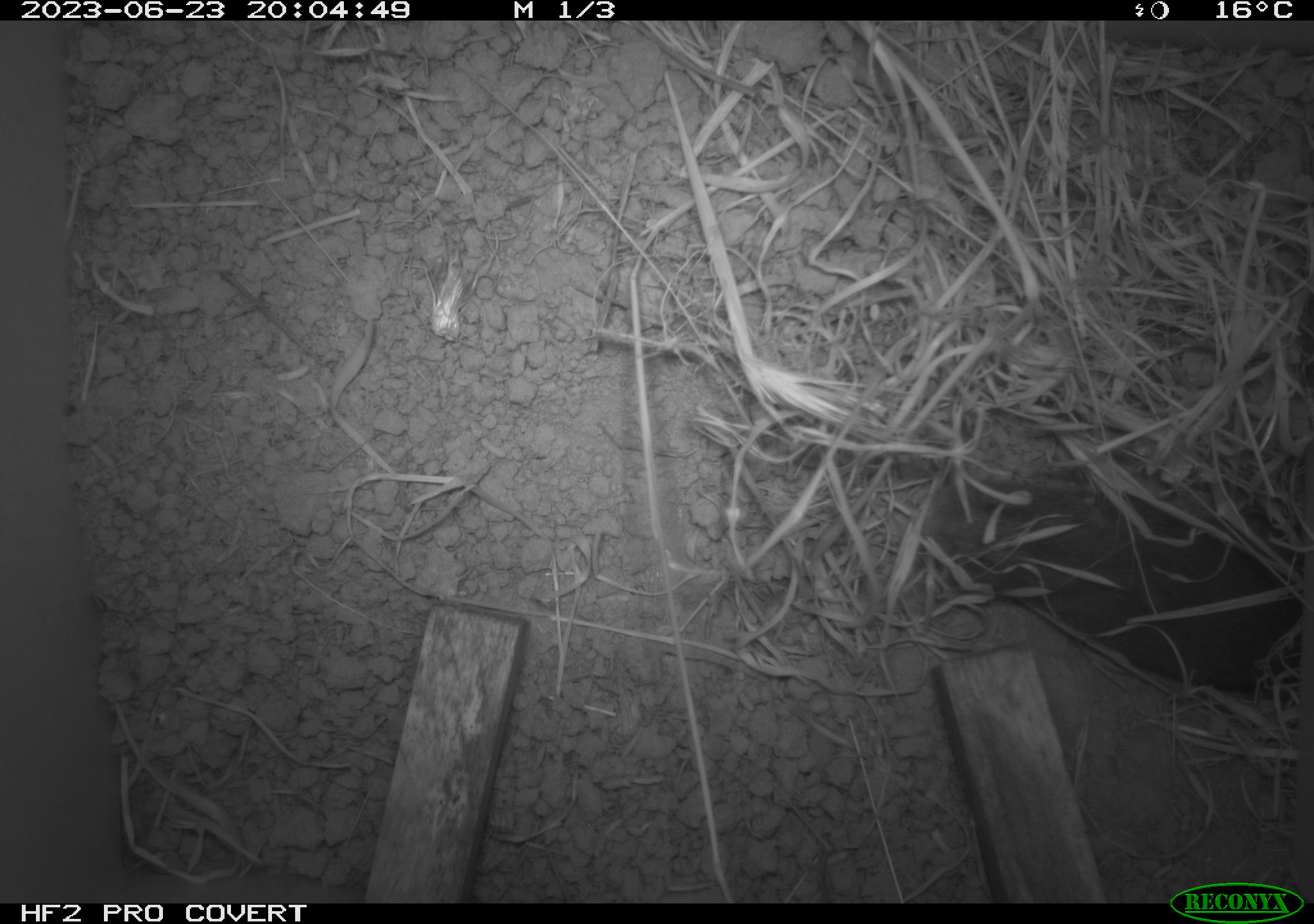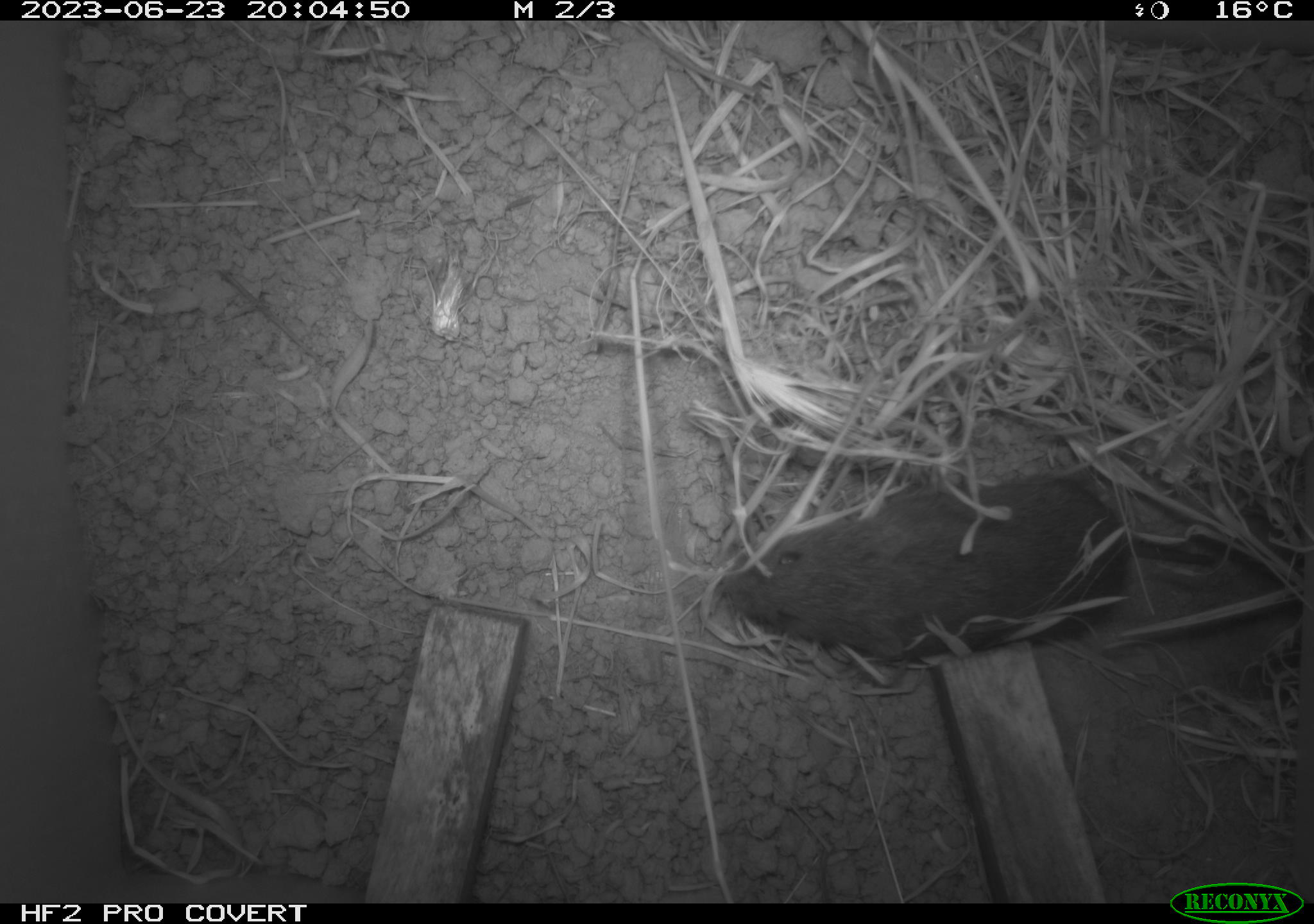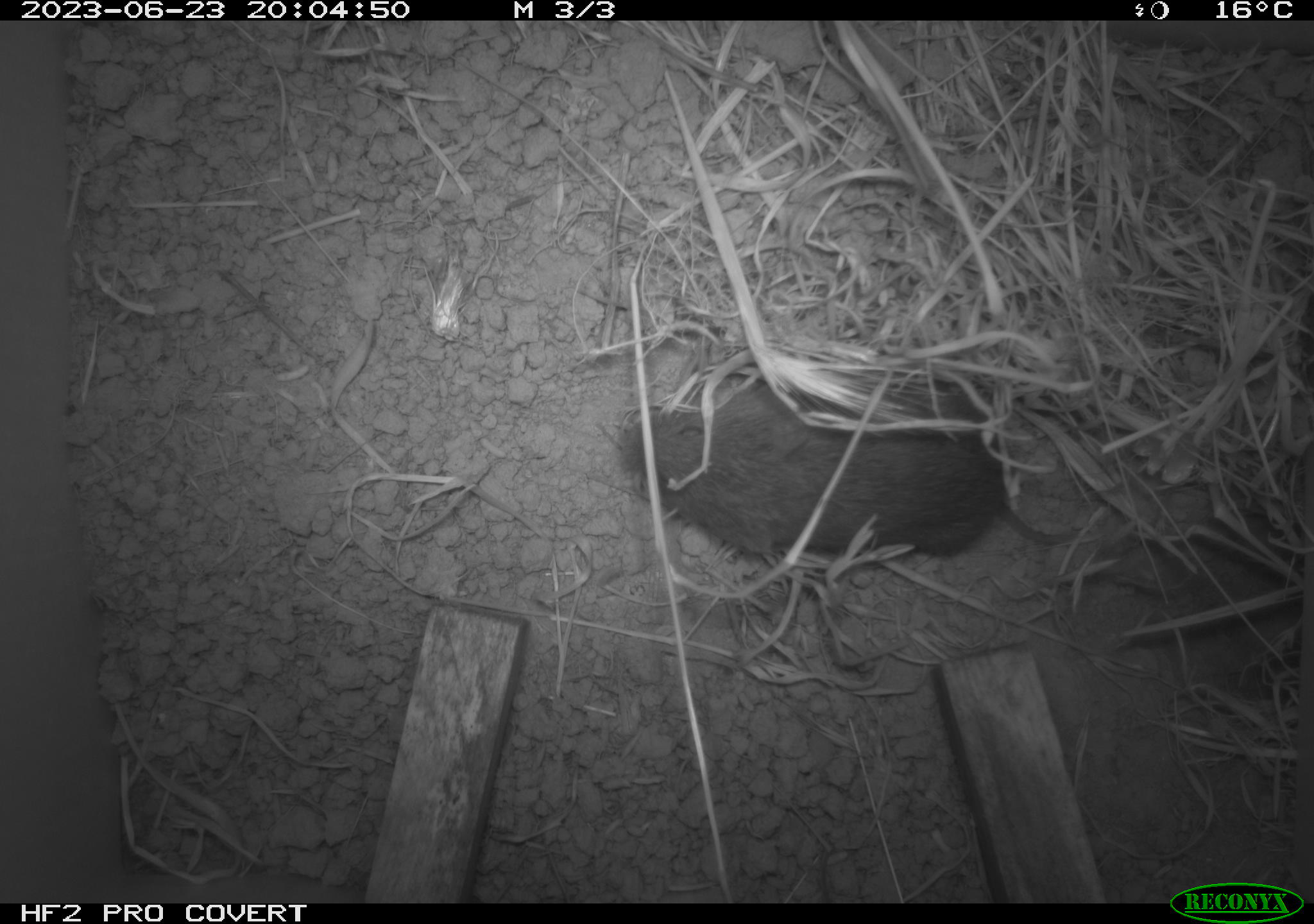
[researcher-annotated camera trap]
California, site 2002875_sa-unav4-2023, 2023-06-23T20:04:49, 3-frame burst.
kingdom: Animalia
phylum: Chordata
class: Mammalia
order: Rodentia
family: Cricetidae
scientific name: Arvicolinae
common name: voles, lemmings, and muskrats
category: arvicolinae subfamily